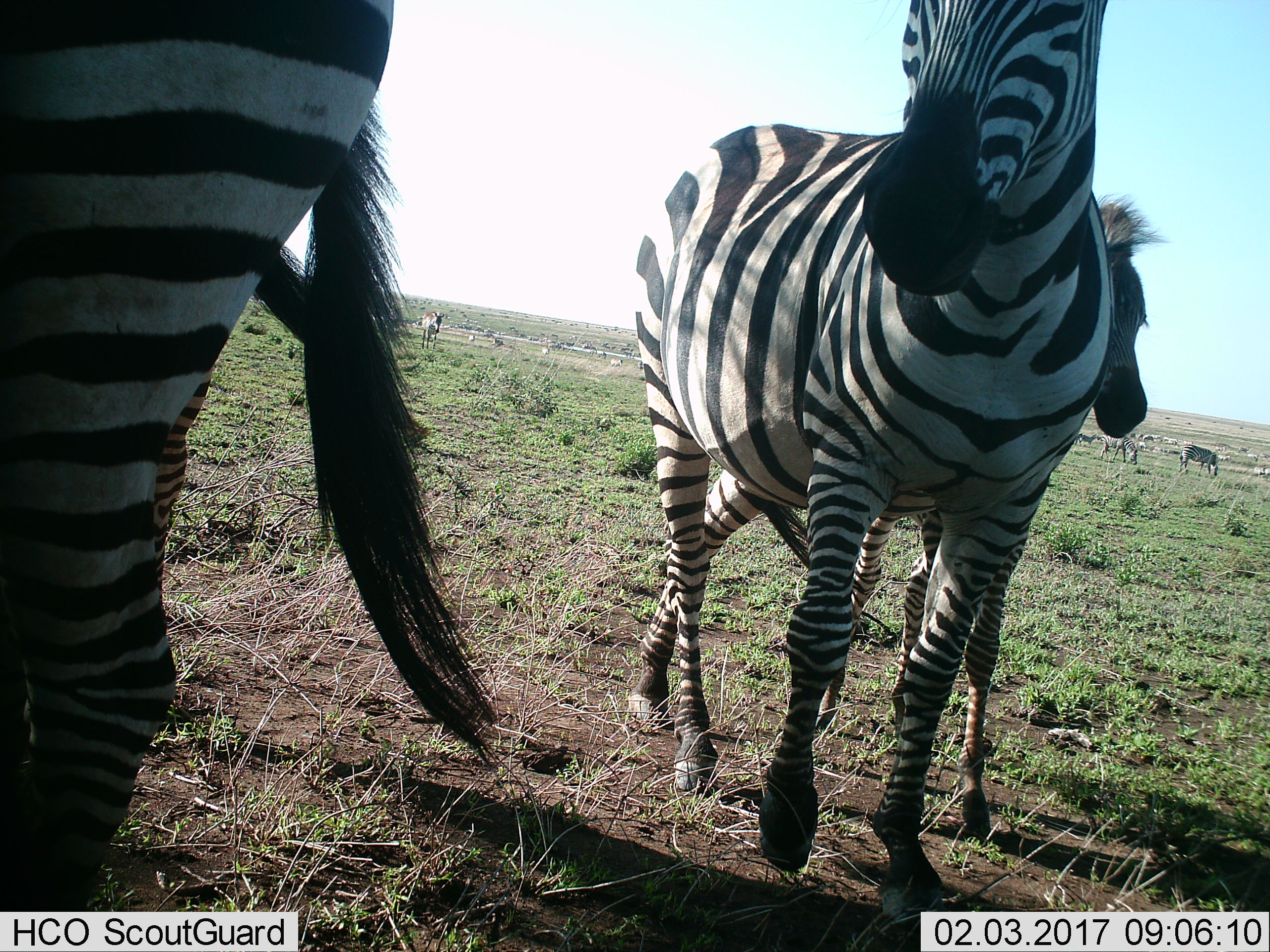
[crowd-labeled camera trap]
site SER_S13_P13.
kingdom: Animalia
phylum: Chordata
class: Mammalia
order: Perissodactyla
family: Equidae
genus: Equus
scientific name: Equus quagga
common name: plains zebra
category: zebraplains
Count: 6.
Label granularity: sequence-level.